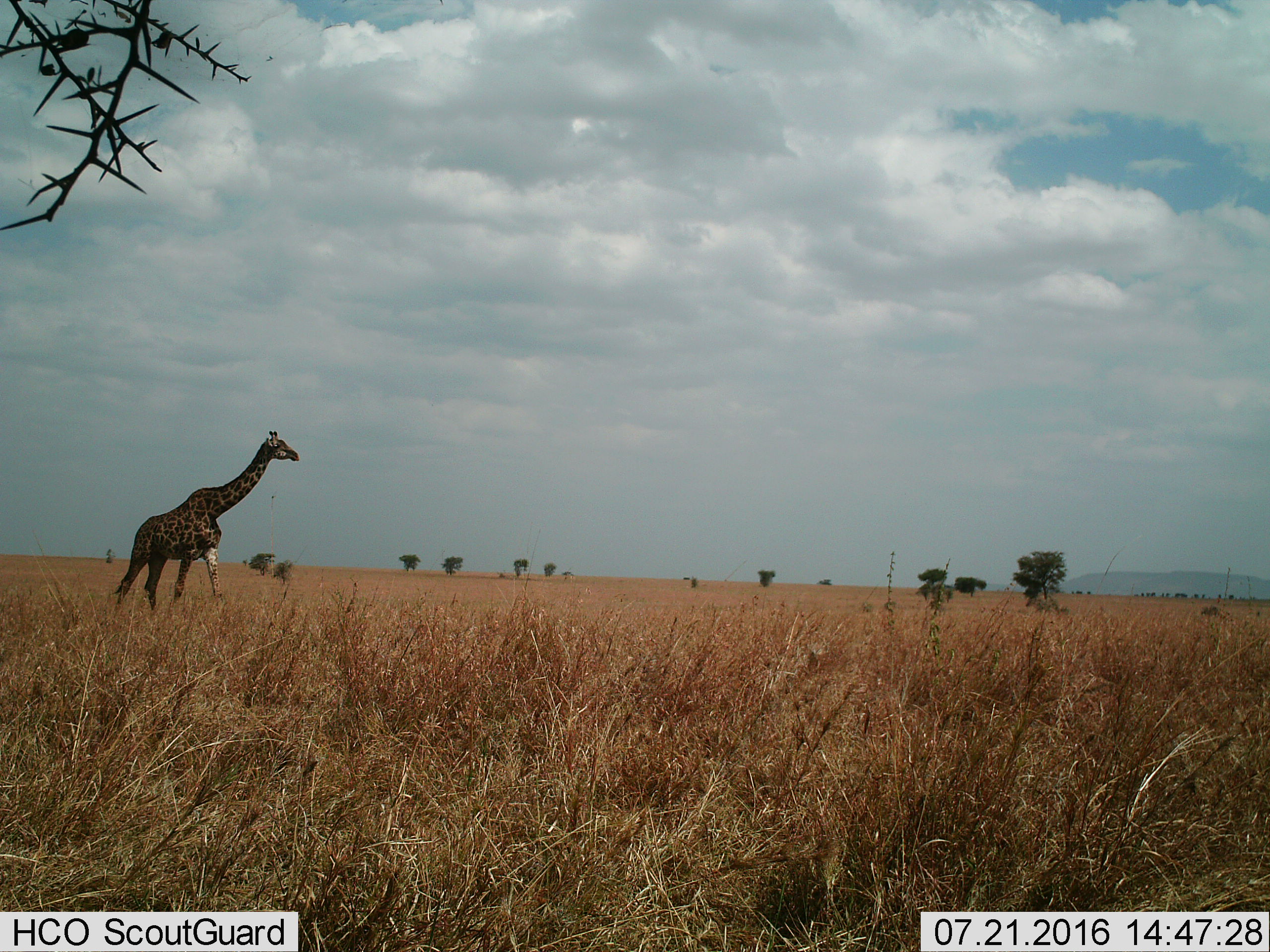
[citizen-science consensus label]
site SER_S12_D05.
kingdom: Animalia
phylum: Chordata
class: Mammalia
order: Artiodactyla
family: Giraffidae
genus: Giraffa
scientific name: Giraffa camelopardalis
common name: giraffe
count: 1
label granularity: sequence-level